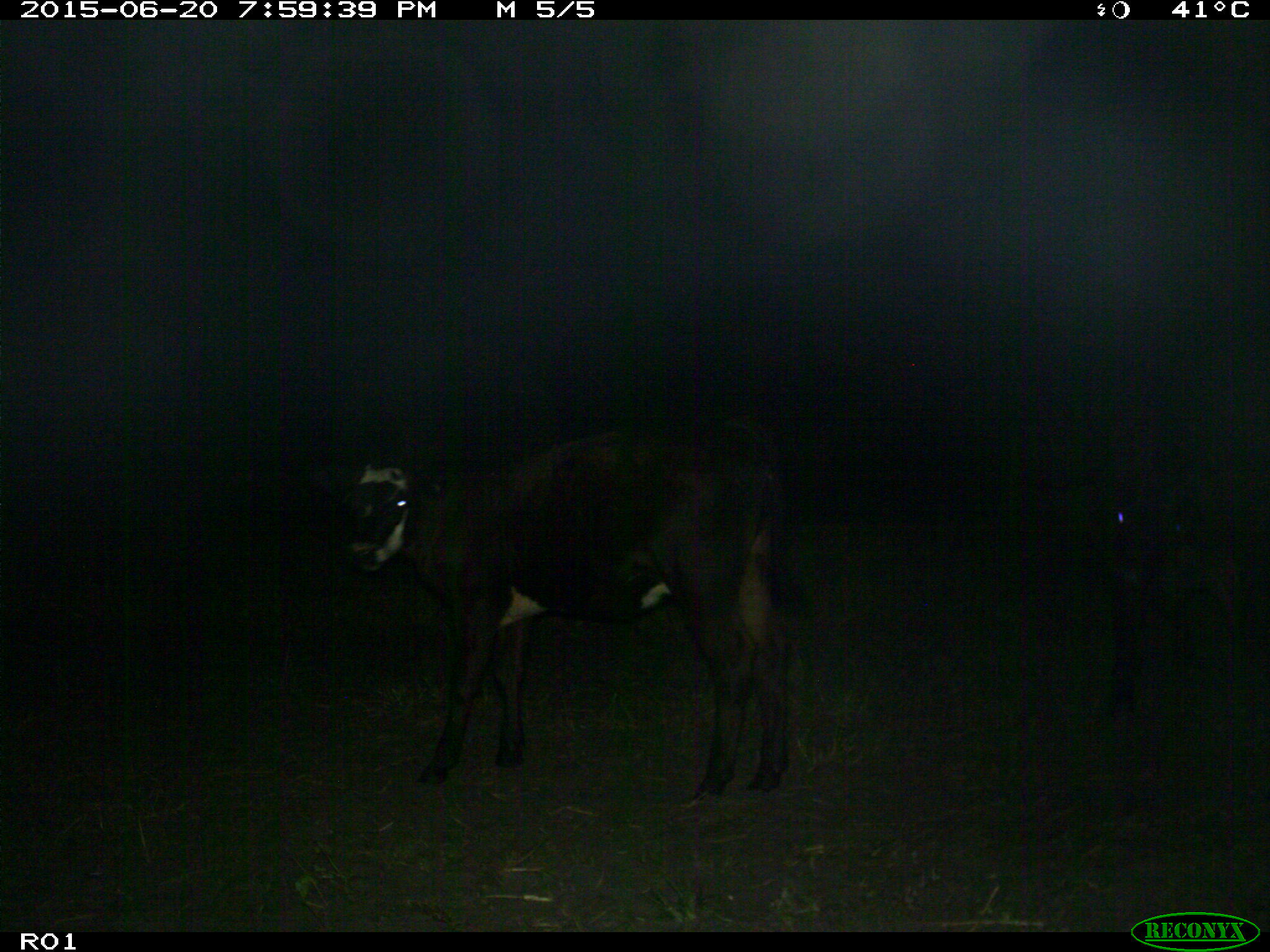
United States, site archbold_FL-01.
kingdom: Animalia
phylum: Chordata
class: Mammalia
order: Artiodactyla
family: Bovidae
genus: Bos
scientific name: Bos taurus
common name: domestic cow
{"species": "Bos taurus (domestic cow)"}